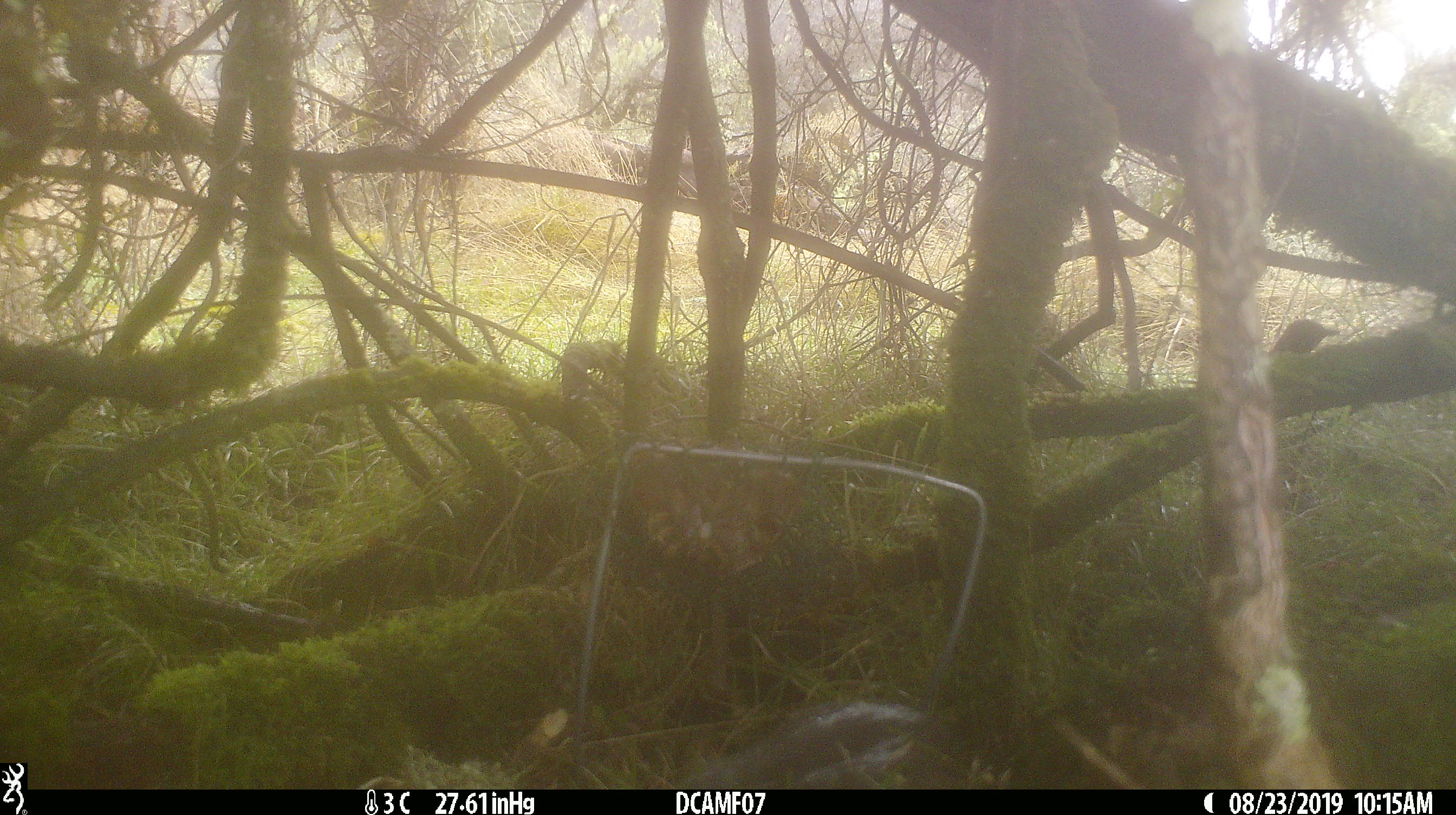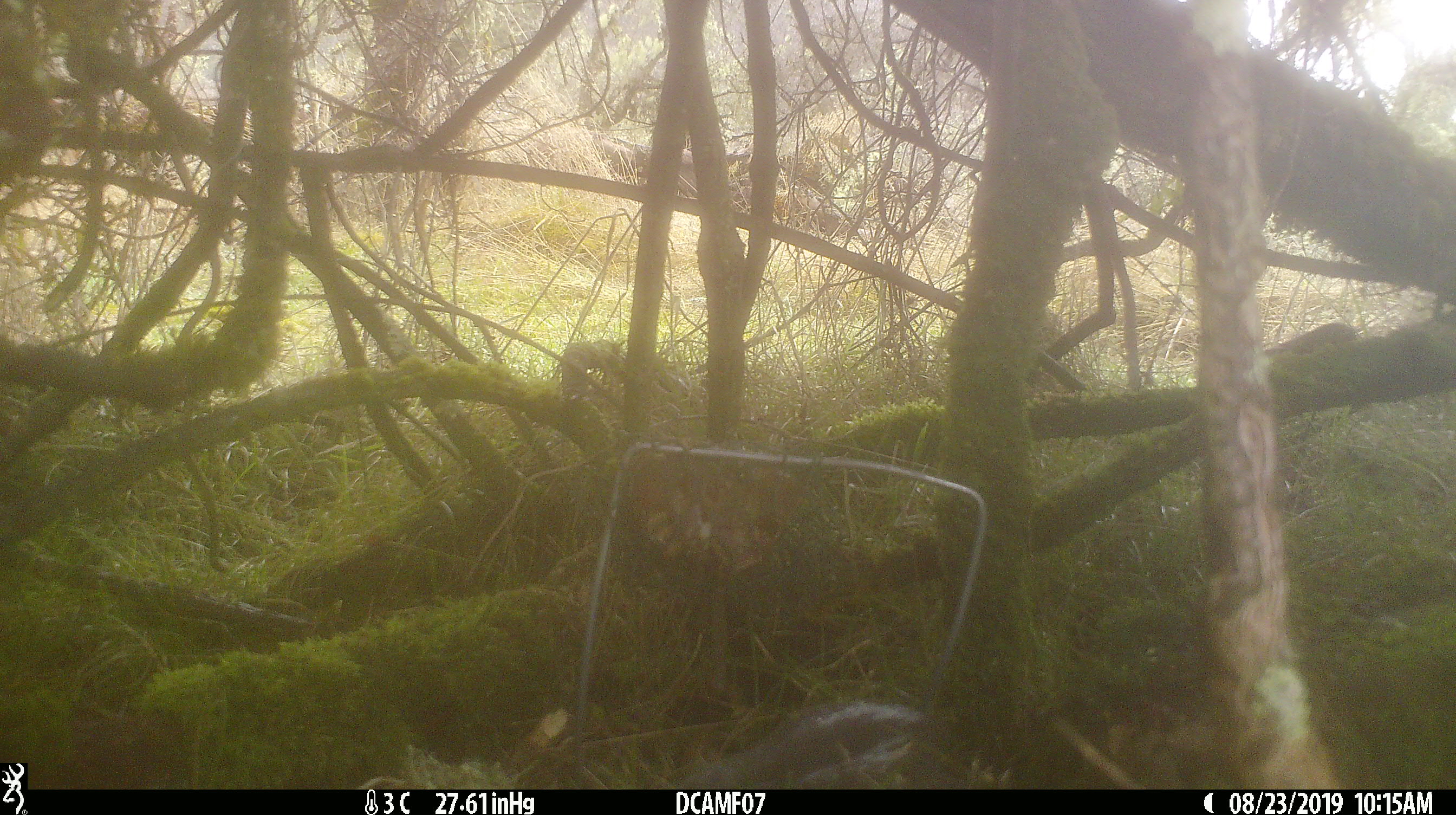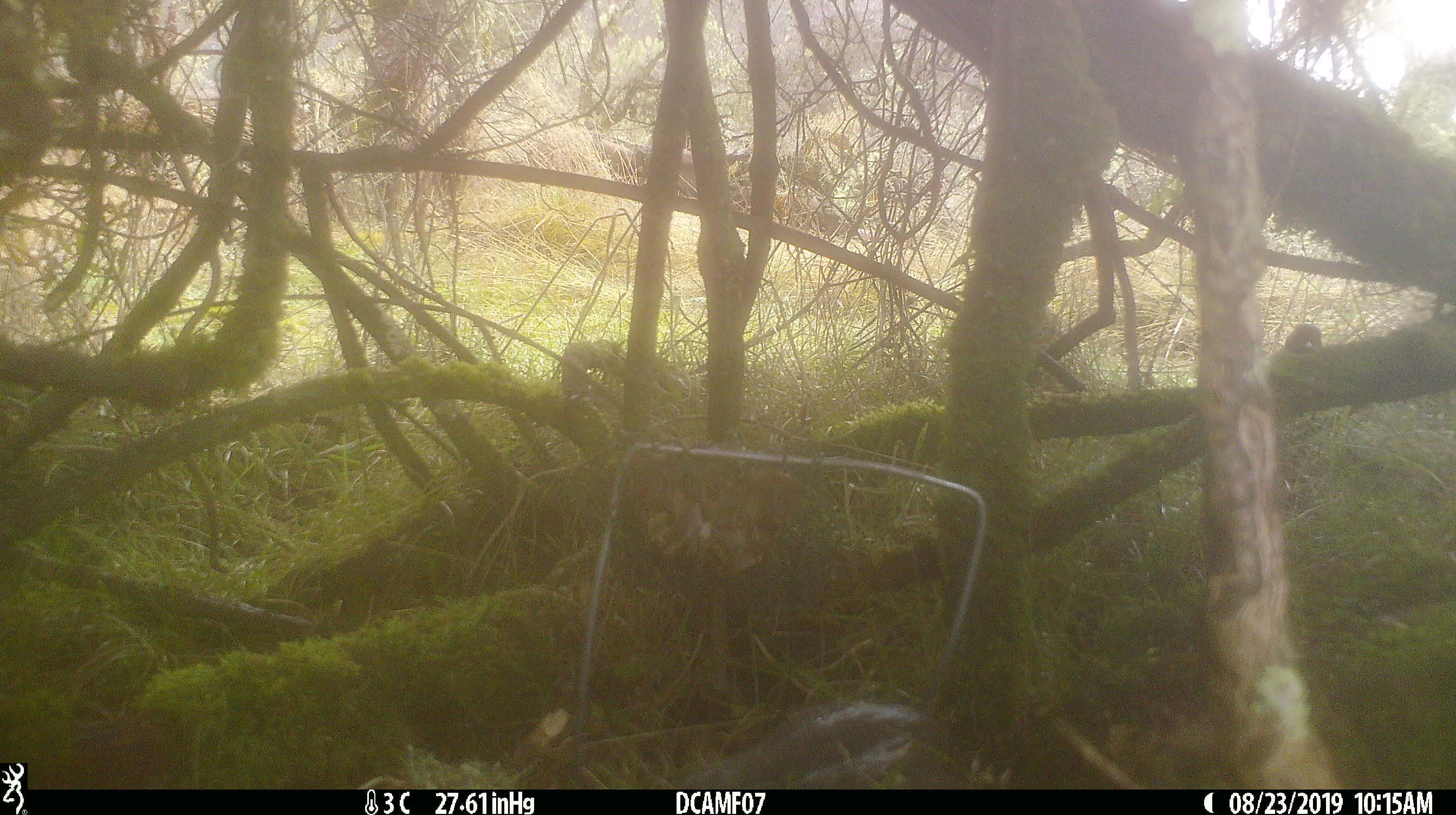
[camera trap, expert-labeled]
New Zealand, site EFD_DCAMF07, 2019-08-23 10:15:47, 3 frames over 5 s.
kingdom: Animalia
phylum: Chordata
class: Aves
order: Passeriformes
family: Turdidae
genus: Turdus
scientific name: Turdus merula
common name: eurasian blackbird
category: blackbird